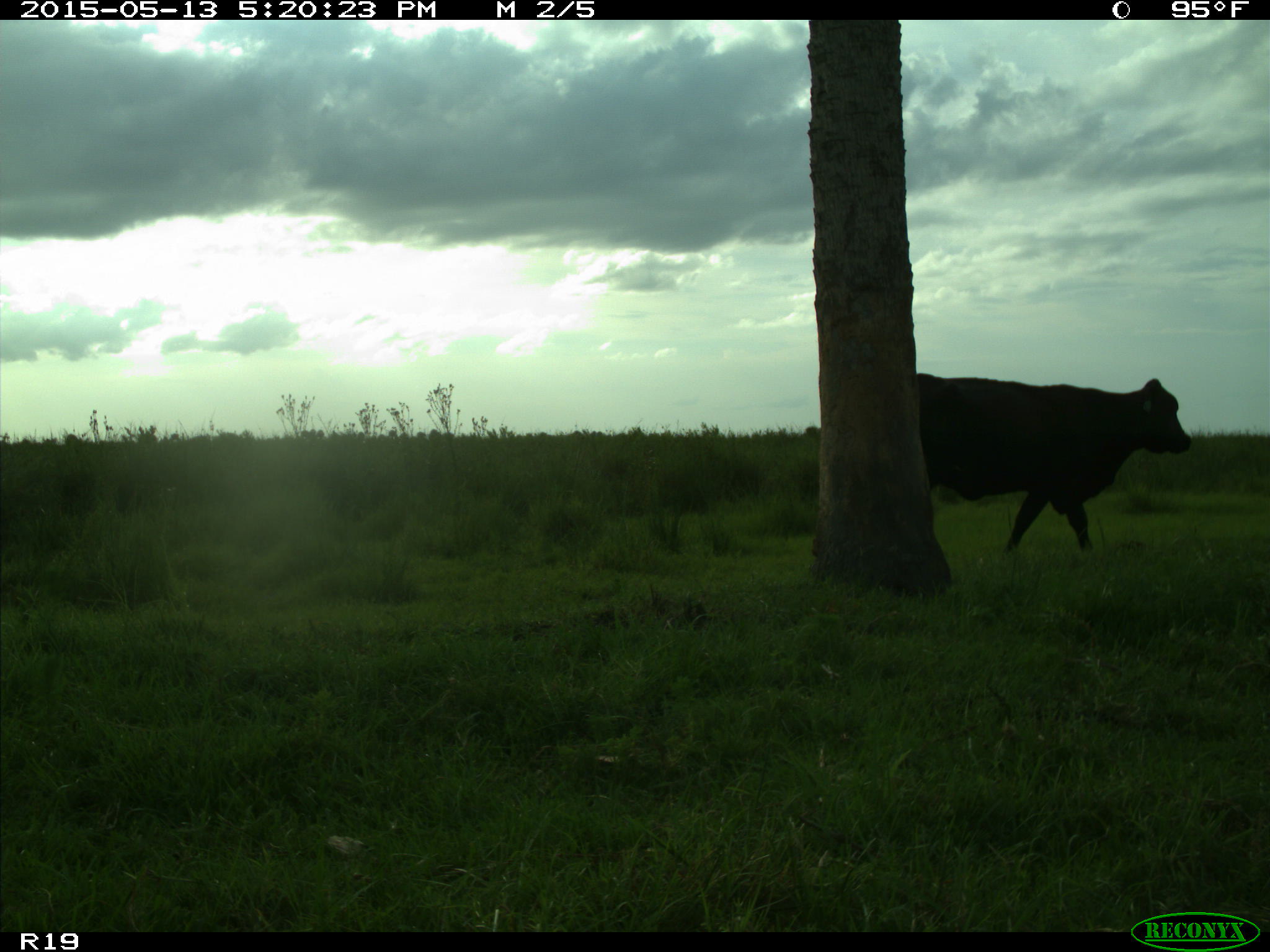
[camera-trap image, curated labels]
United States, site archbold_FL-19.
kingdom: Animalia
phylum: Chordata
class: Mammalia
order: Artiodactyla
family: Bovidae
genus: Bos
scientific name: Bos taurus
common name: domestic cow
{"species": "Bos taurus (domestic cow)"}